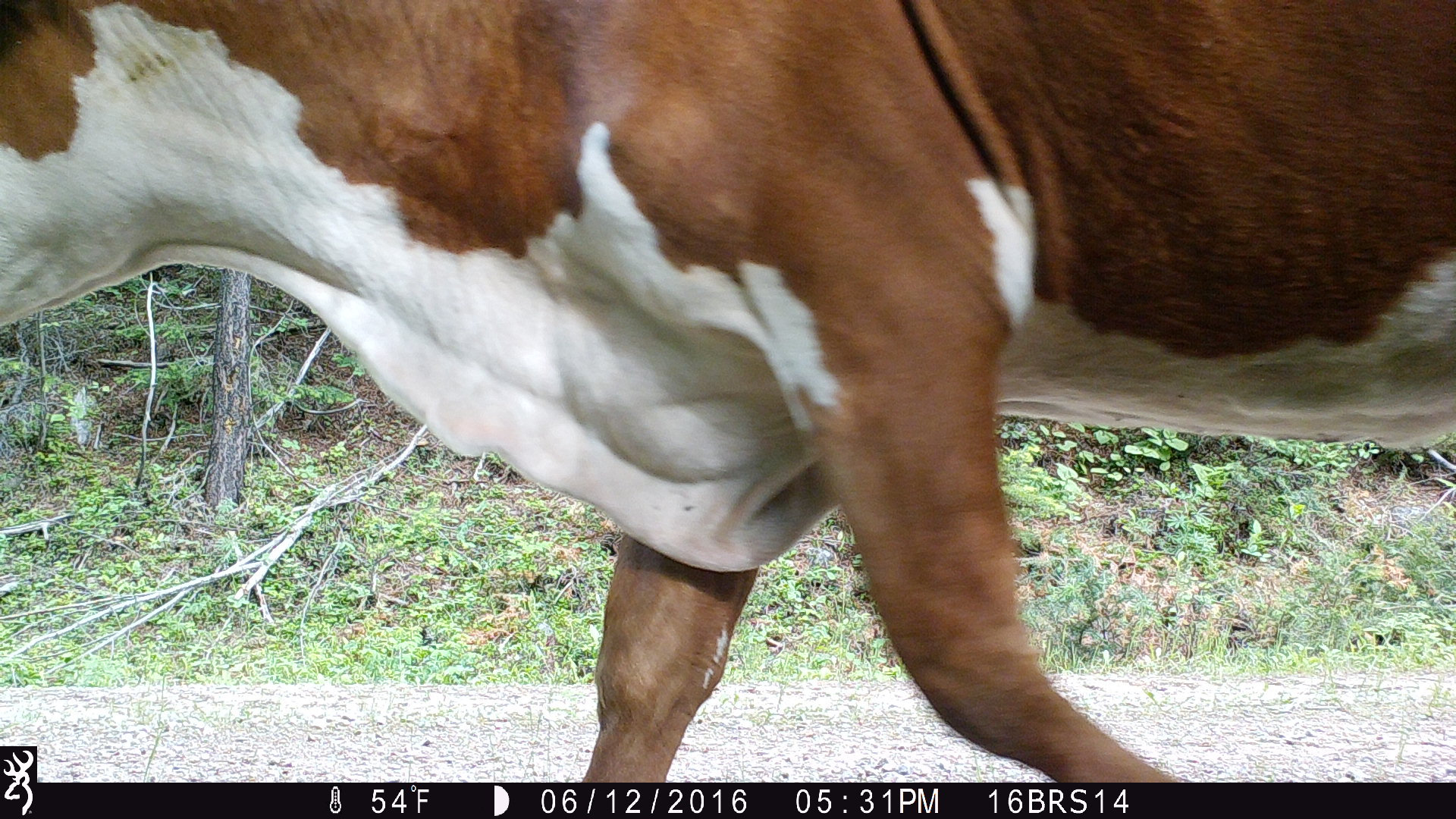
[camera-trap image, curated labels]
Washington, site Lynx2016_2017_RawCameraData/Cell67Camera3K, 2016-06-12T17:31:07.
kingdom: Animalia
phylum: Chordata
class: Mammalia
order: Artiodactyla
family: Bovidae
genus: Bos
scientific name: Bos taurus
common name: domestic cattle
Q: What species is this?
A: Domestic cattle (Bos taurus).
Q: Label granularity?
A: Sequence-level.